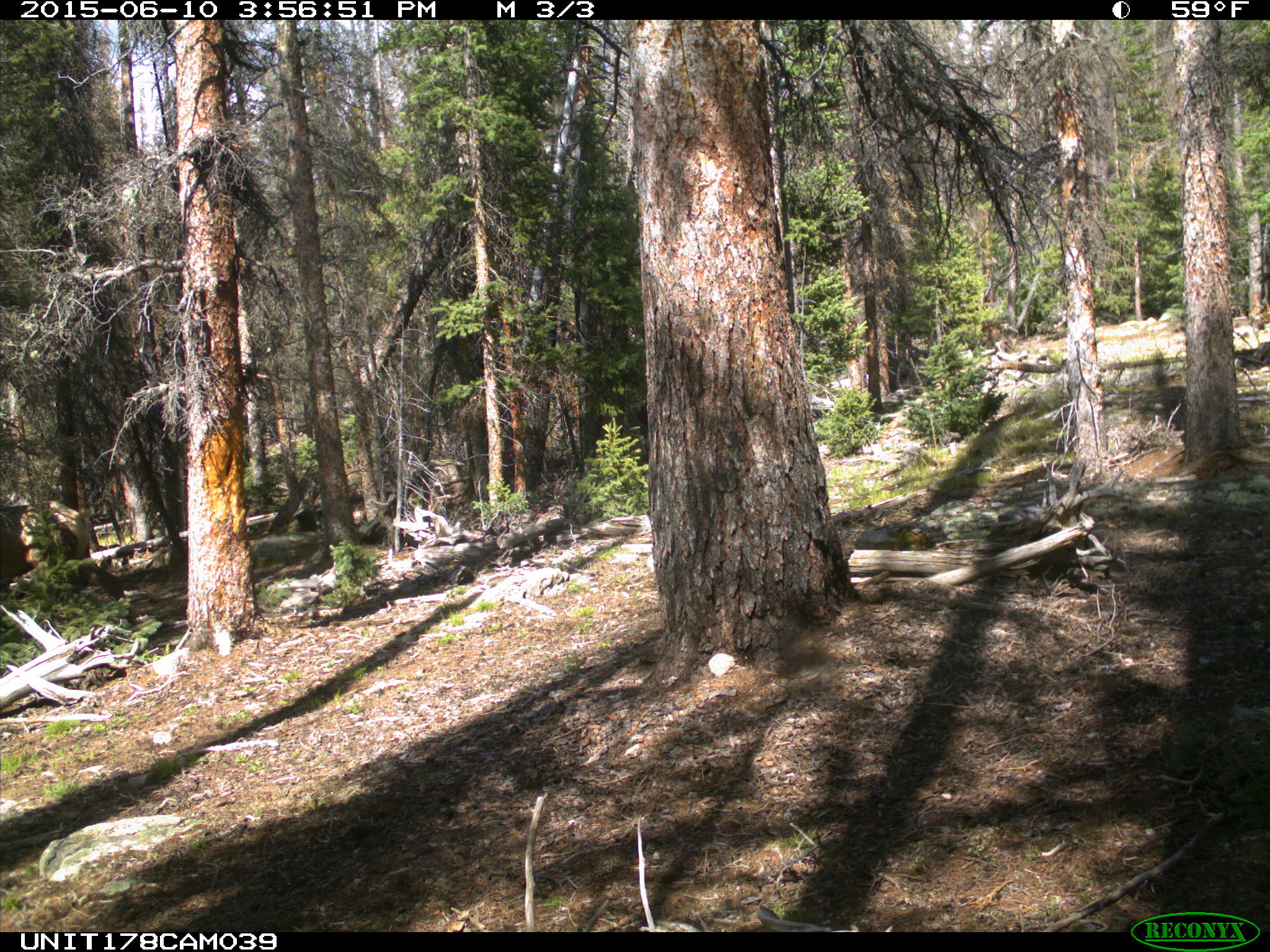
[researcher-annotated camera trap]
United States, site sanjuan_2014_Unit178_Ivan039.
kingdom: Animalia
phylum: Chordata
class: Mammalia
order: Artiodactyla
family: Cervidae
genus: Cervus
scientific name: Cervus elaphus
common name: red deer